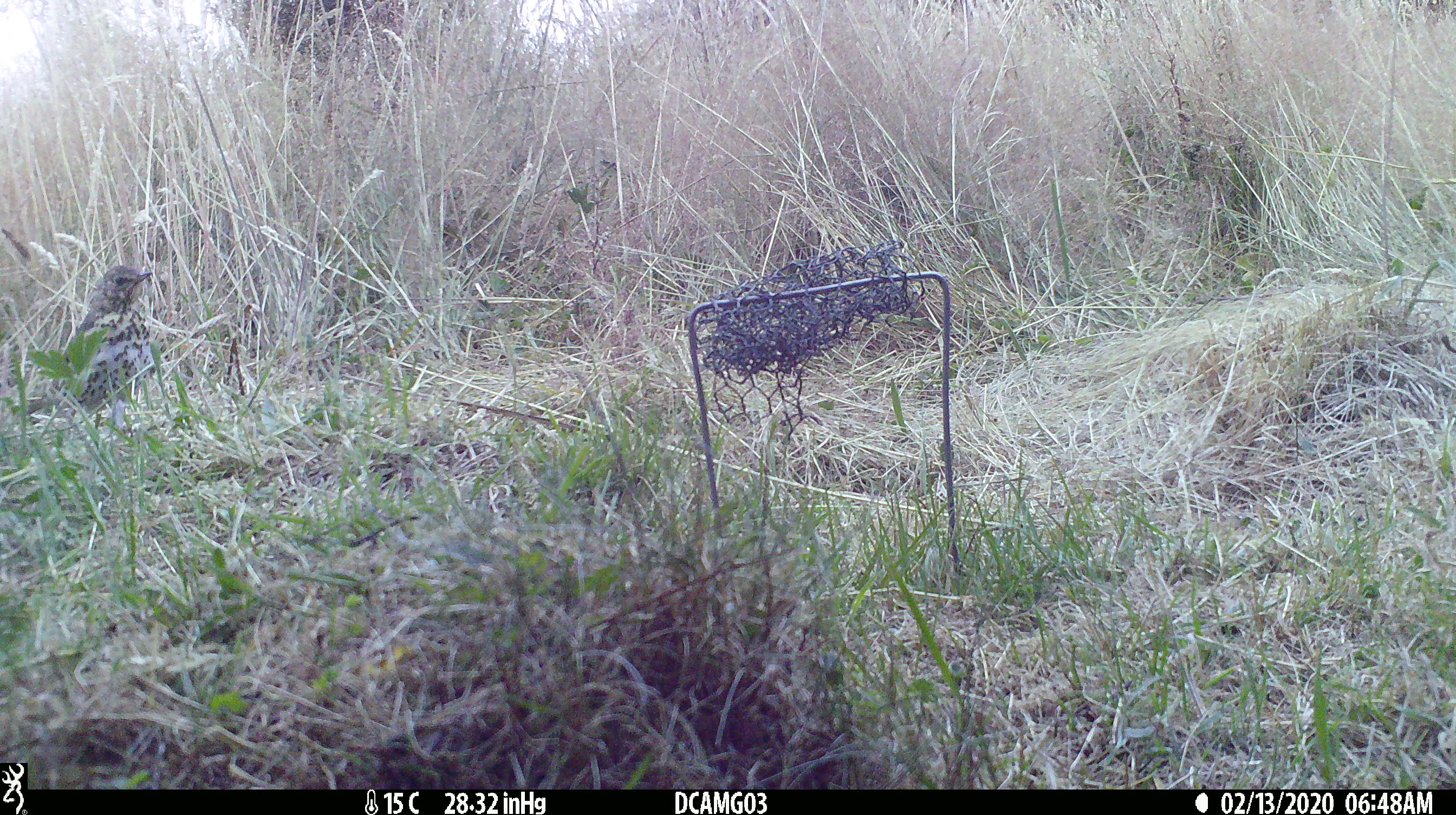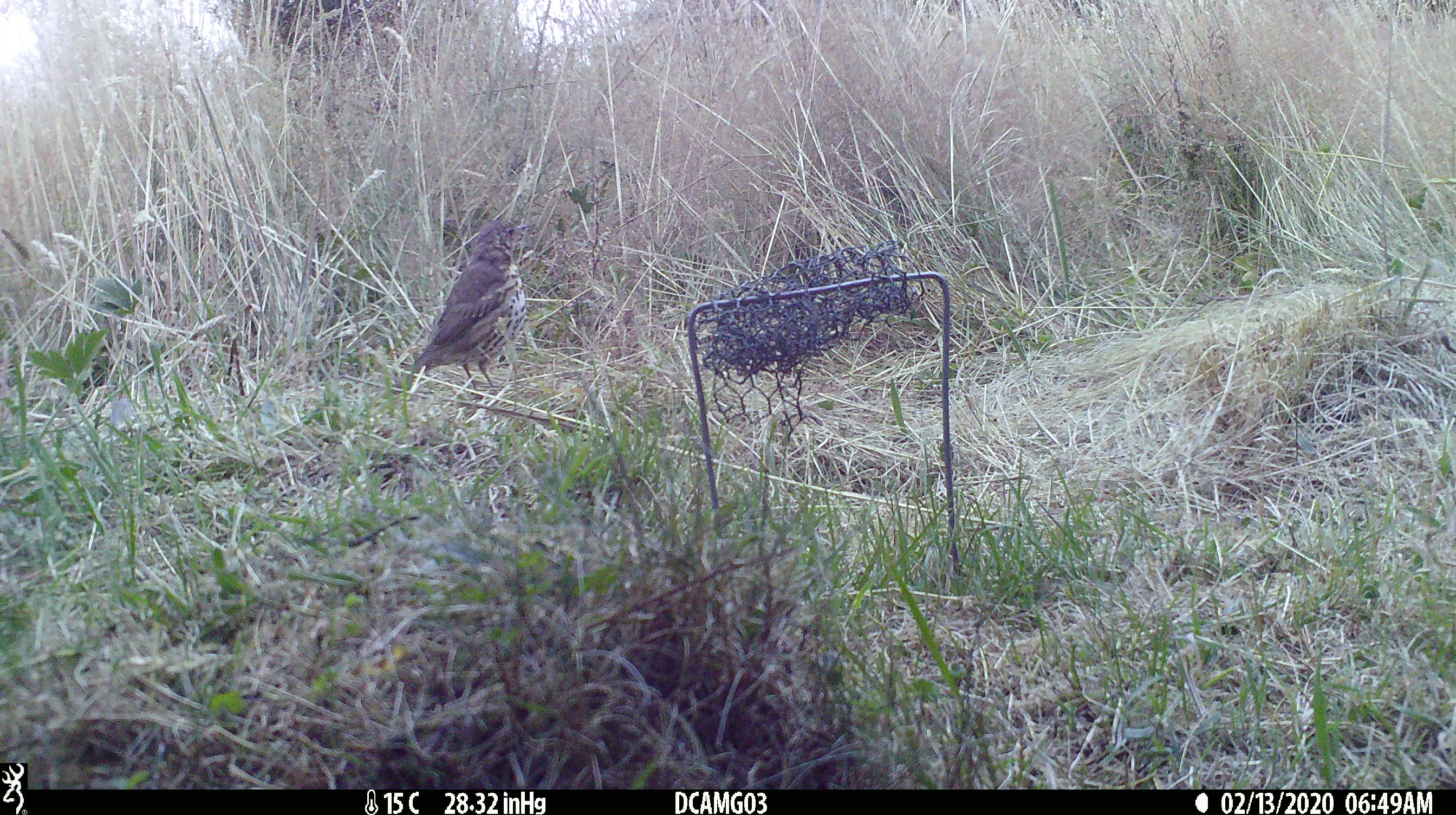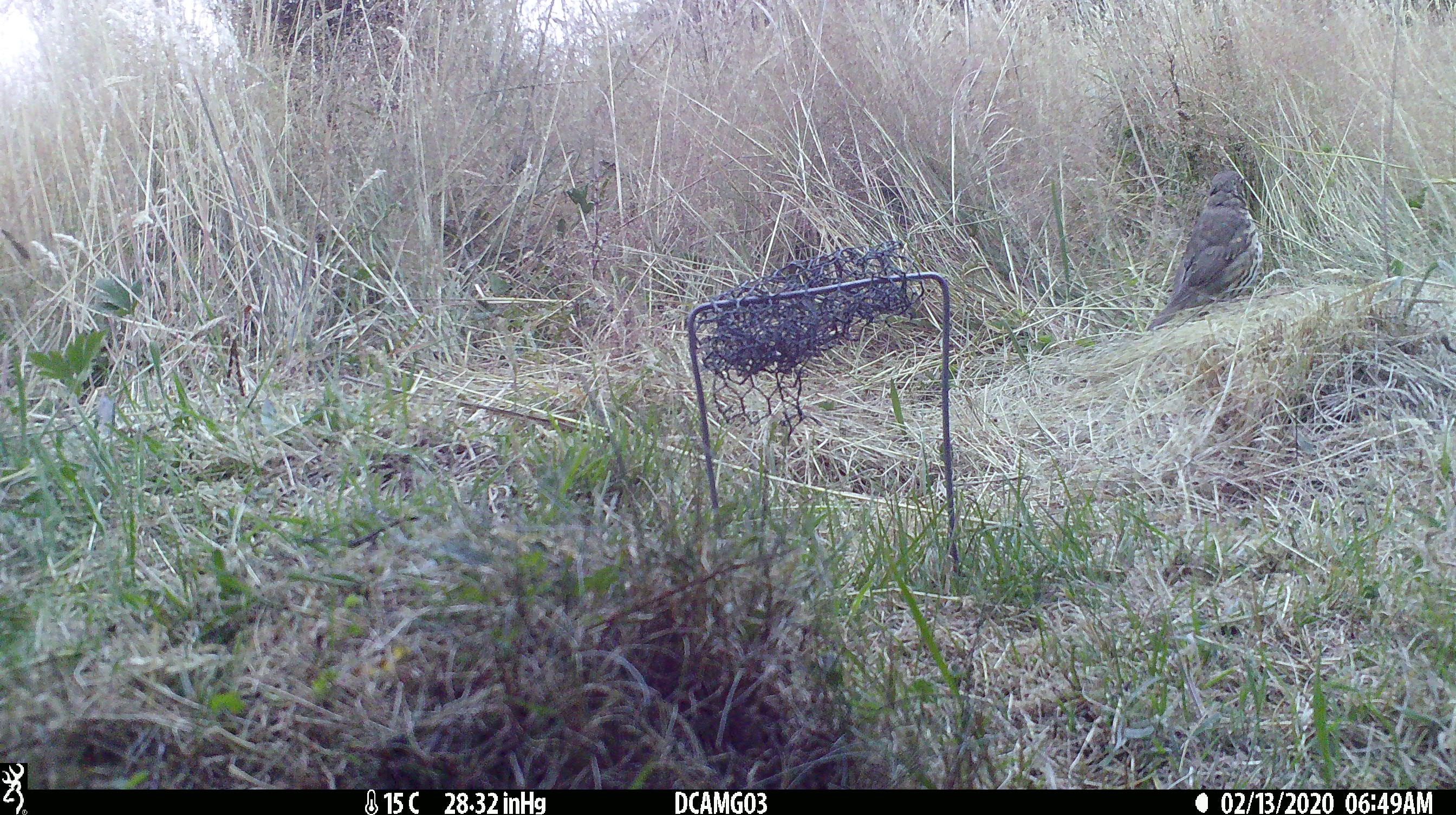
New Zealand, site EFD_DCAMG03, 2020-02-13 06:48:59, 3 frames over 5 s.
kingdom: Animalia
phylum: Chordata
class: Aves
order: Passeriformes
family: Turdidae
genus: Turdus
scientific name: Turdus philomelos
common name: song thrush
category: thrush